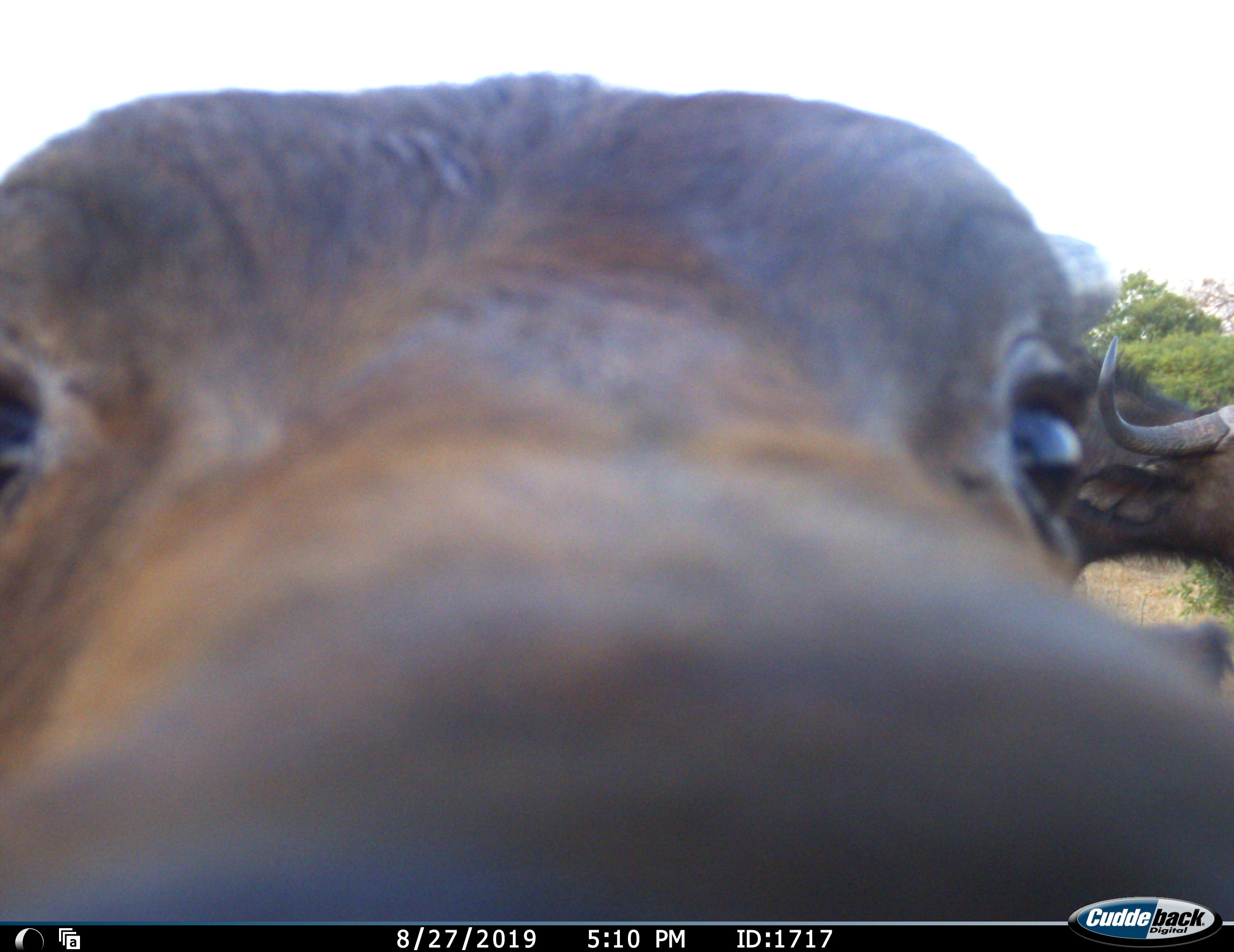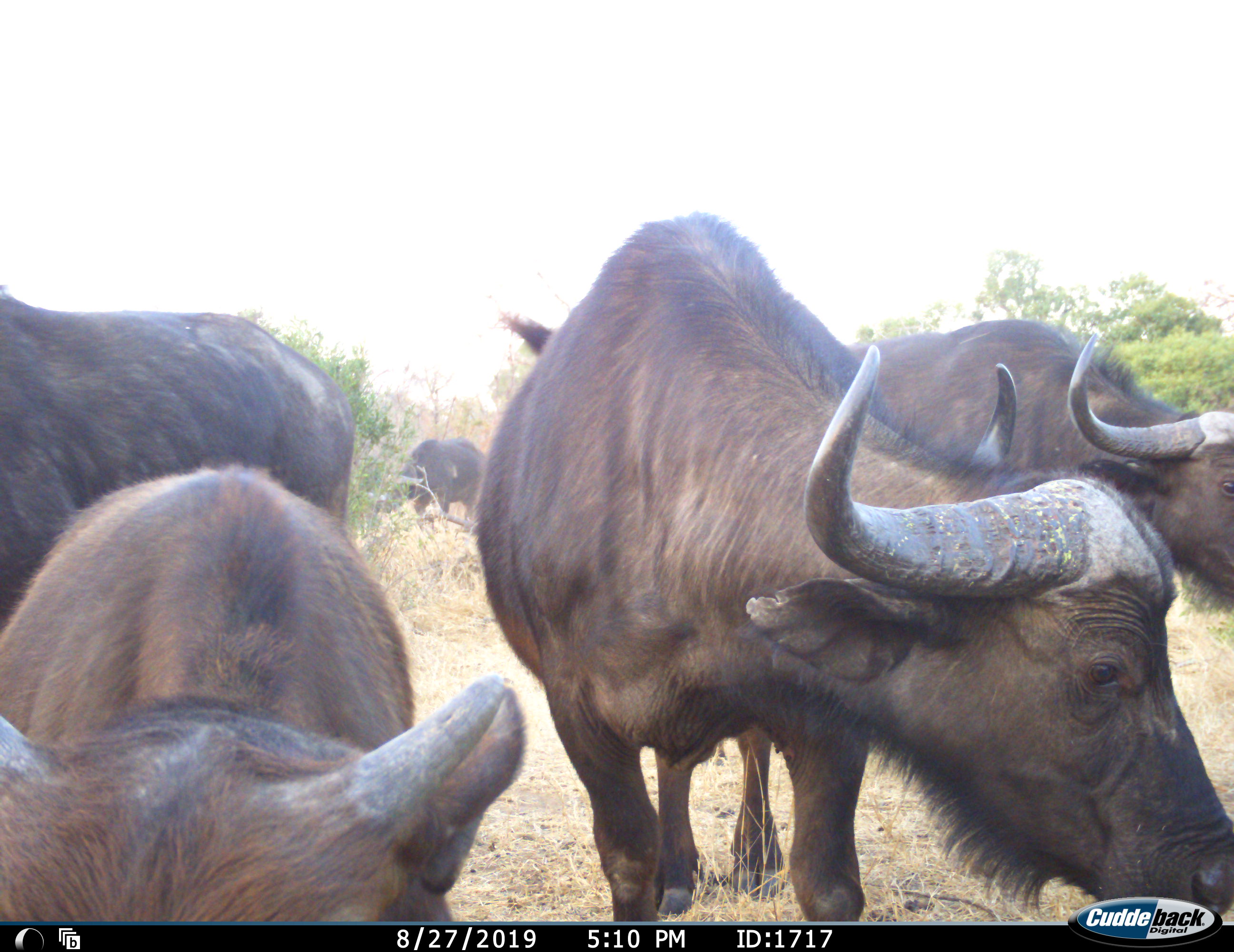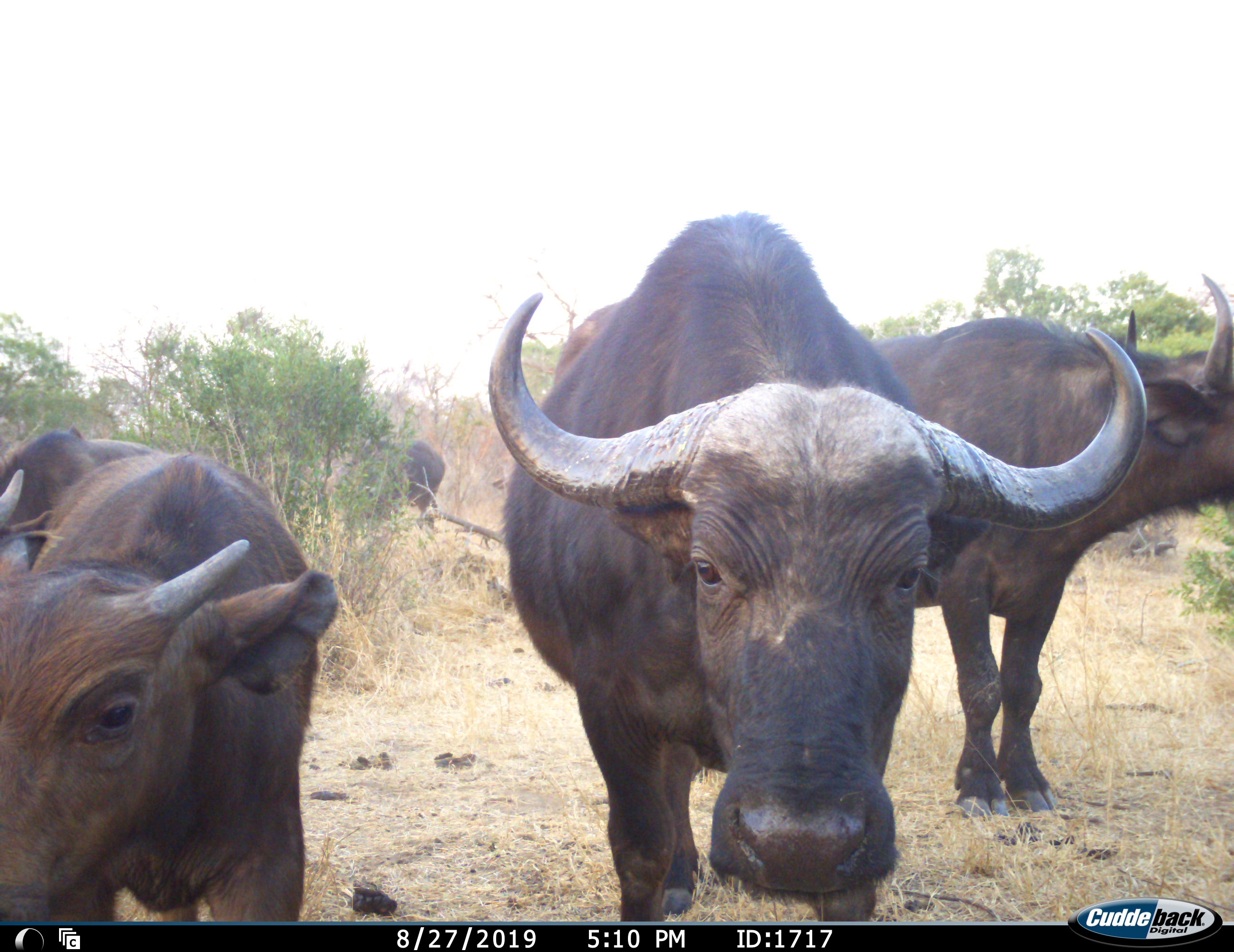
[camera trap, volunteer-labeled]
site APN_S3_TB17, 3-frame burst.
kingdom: Animalia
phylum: Chordata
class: Mammalia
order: Artiodactyla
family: Bovidae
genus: Syncerus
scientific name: Syncerus caffer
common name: african buffalo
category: buffalo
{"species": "buffalo (african buffalo) (Syncerus caffer)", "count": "5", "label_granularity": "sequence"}